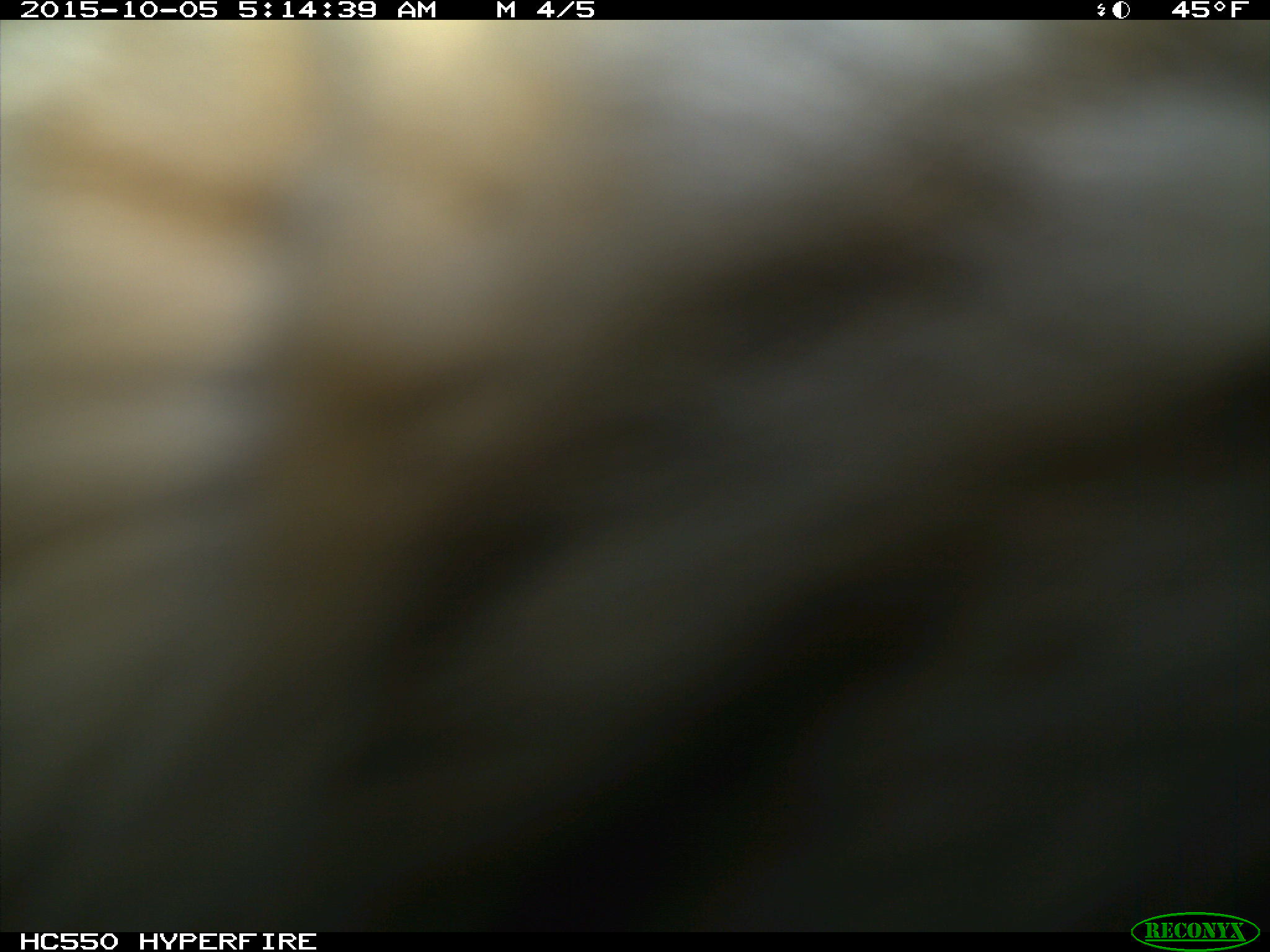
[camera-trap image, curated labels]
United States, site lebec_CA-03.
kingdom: Animalia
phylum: Chordata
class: Mammalia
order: Carnivora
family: Felidae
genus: Lynx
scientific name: Lynx rufus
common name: bobcat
Lynx rufus (bobcat).